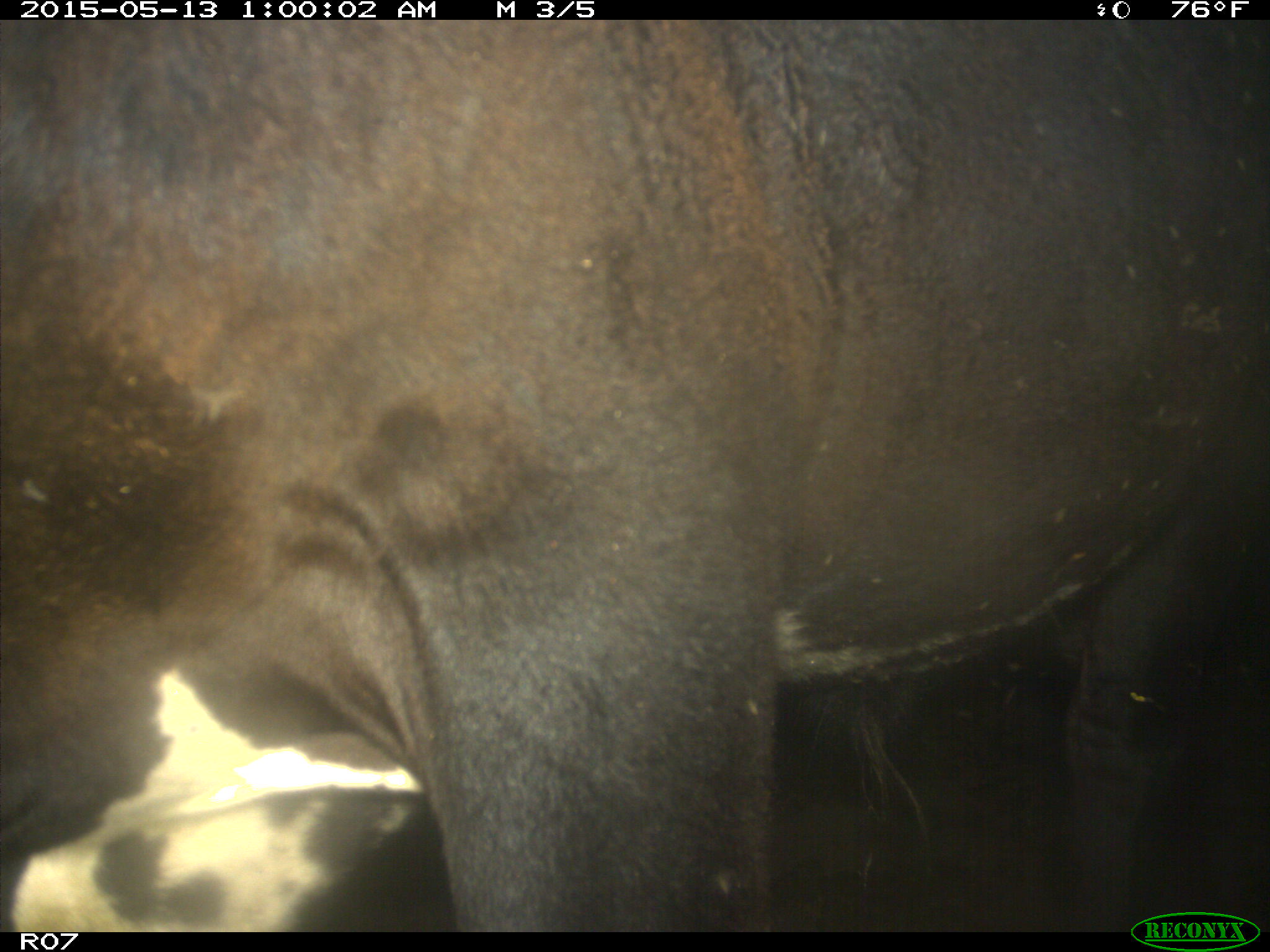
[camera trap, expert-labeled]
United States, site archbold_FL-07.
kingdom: Animalia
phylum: Chordata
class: Mammalia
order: Artiodactyla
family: Bovidae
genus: Bos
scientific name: Bos taurus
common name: domestic cow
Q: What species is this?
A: Bos taurus (domestic cow).